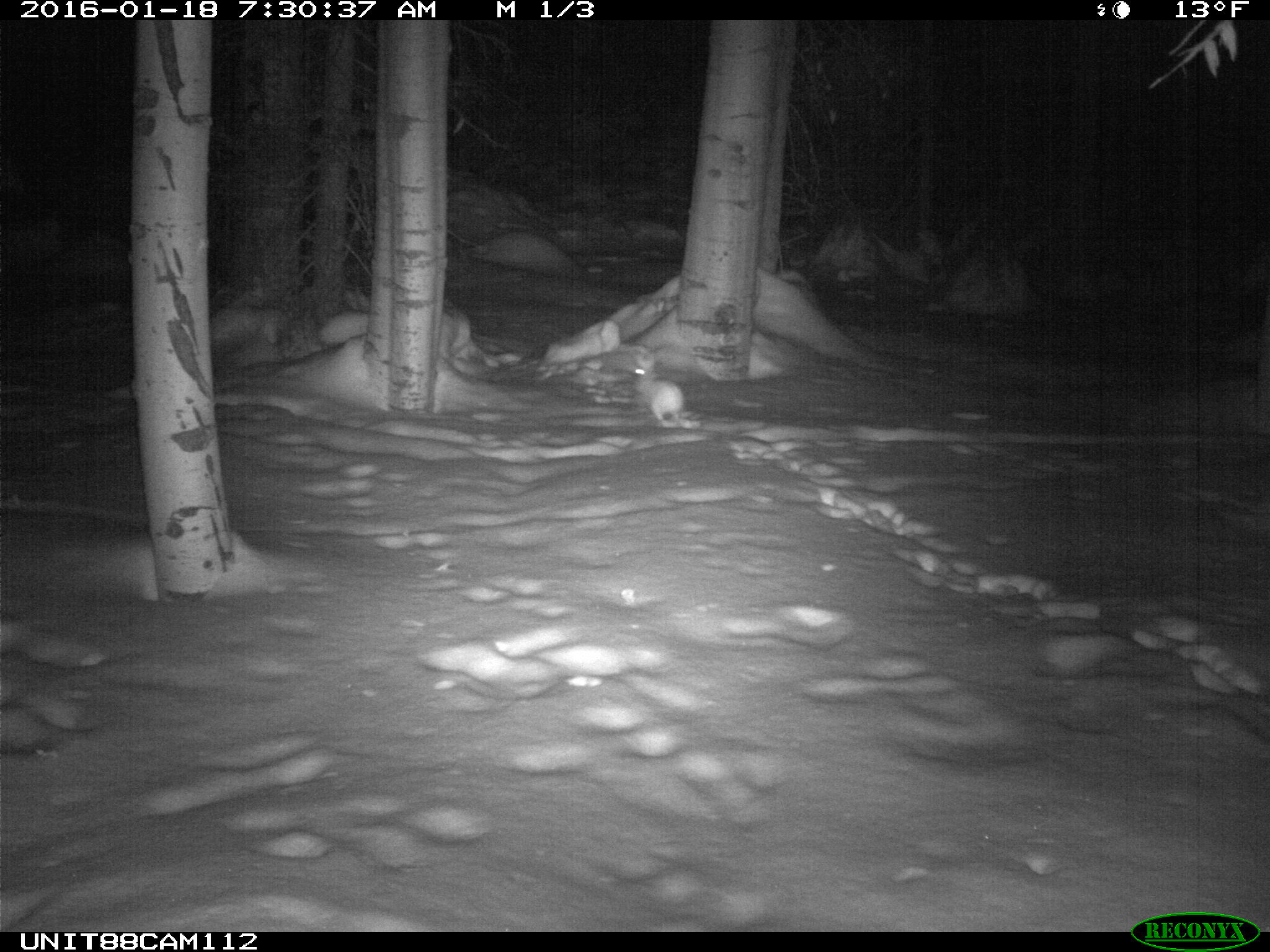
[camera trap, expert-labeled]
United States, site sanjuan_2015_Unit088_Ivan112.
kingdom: Animalia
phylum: Chordata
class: Mammalia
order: Lagomorpha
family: Leporidae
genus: Lepus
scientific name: Lepus americanus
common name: snowshoe hare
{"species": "Lepus americanus (snowshoe hare)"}